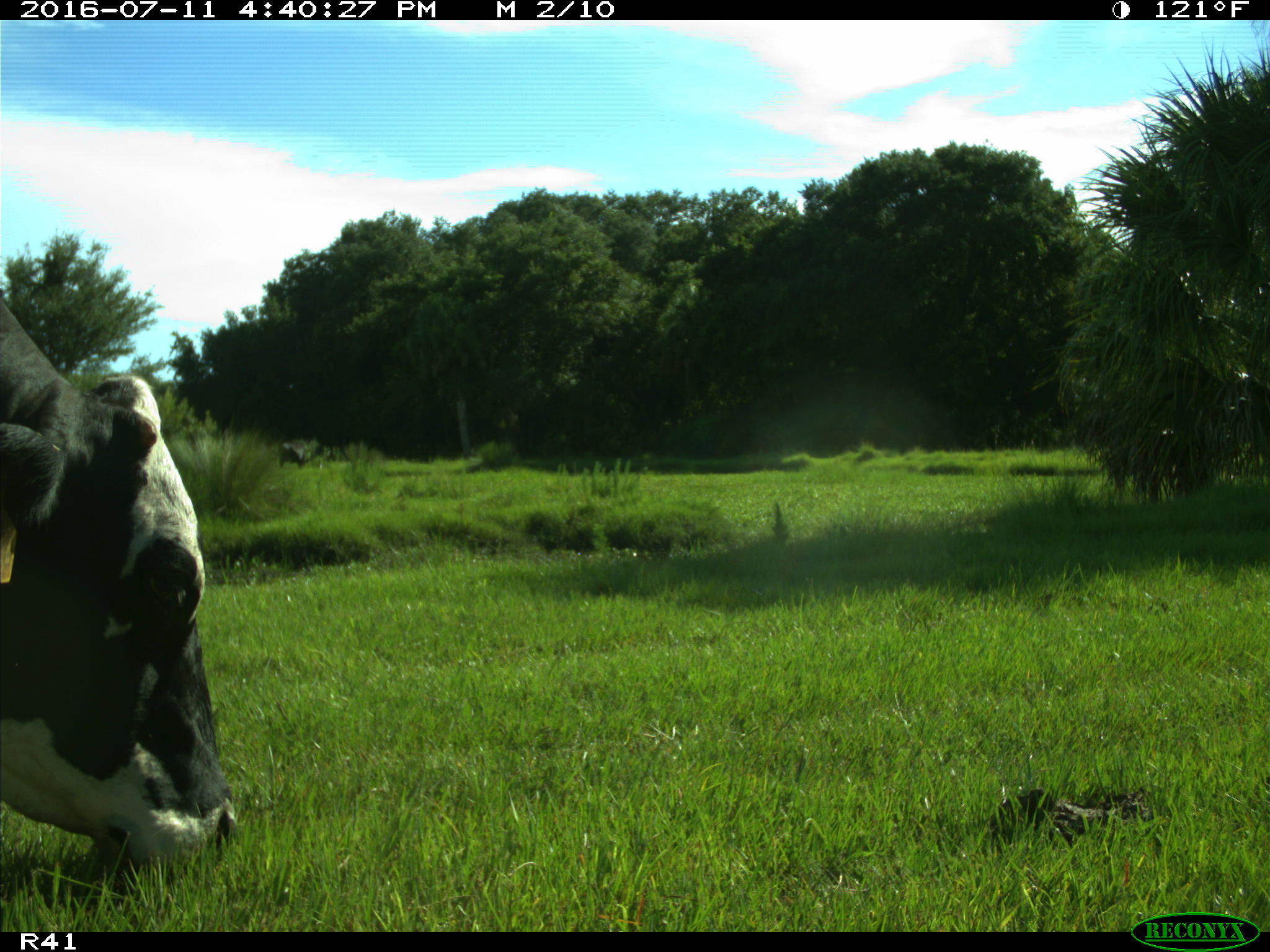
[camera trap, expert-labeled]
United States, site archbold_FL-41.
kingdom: Animalia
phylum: Chordata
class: Mammalia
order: Artiodactyla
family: Bovidae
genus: Bos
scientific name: Bos taurus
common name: domestic cow